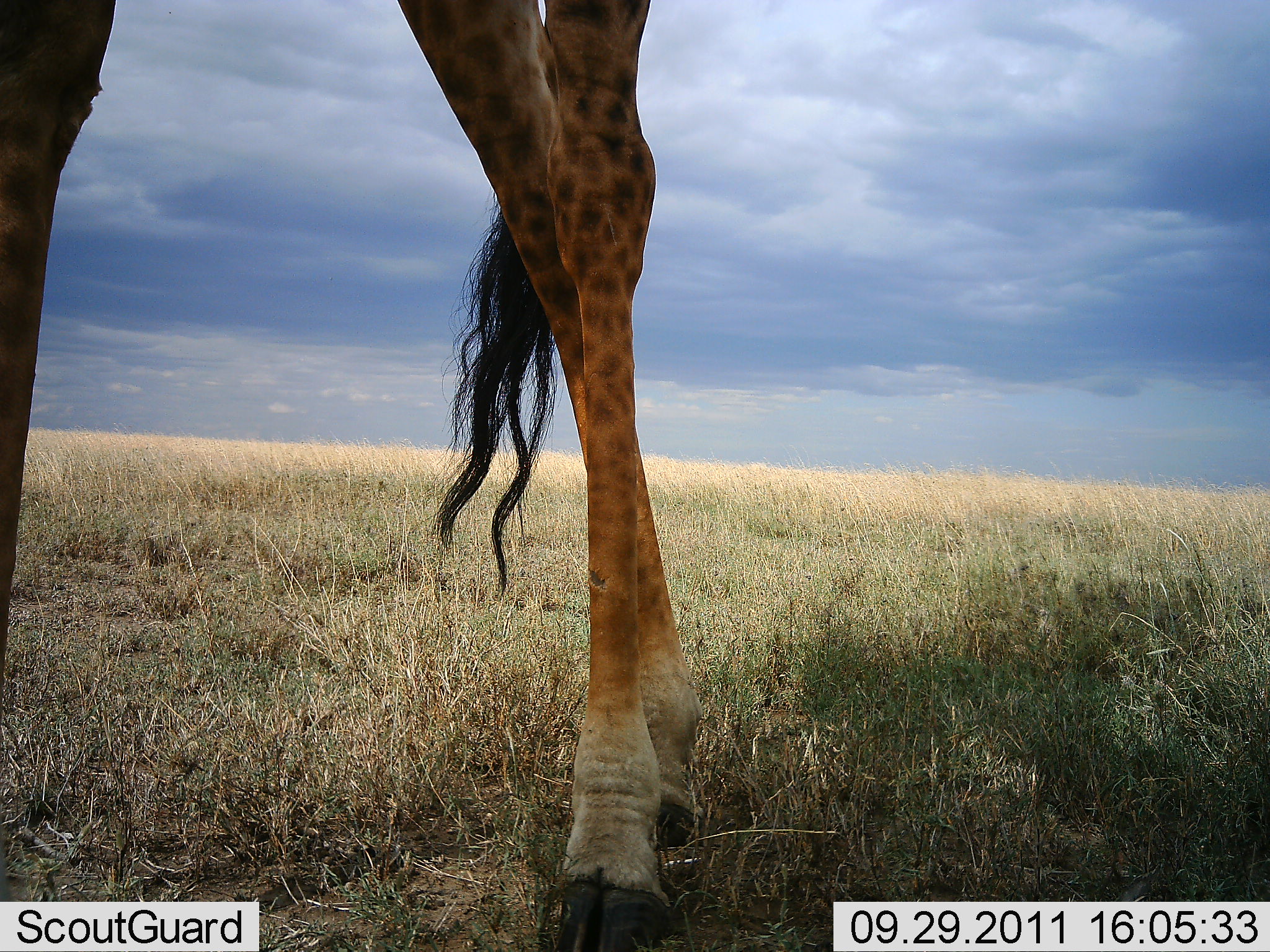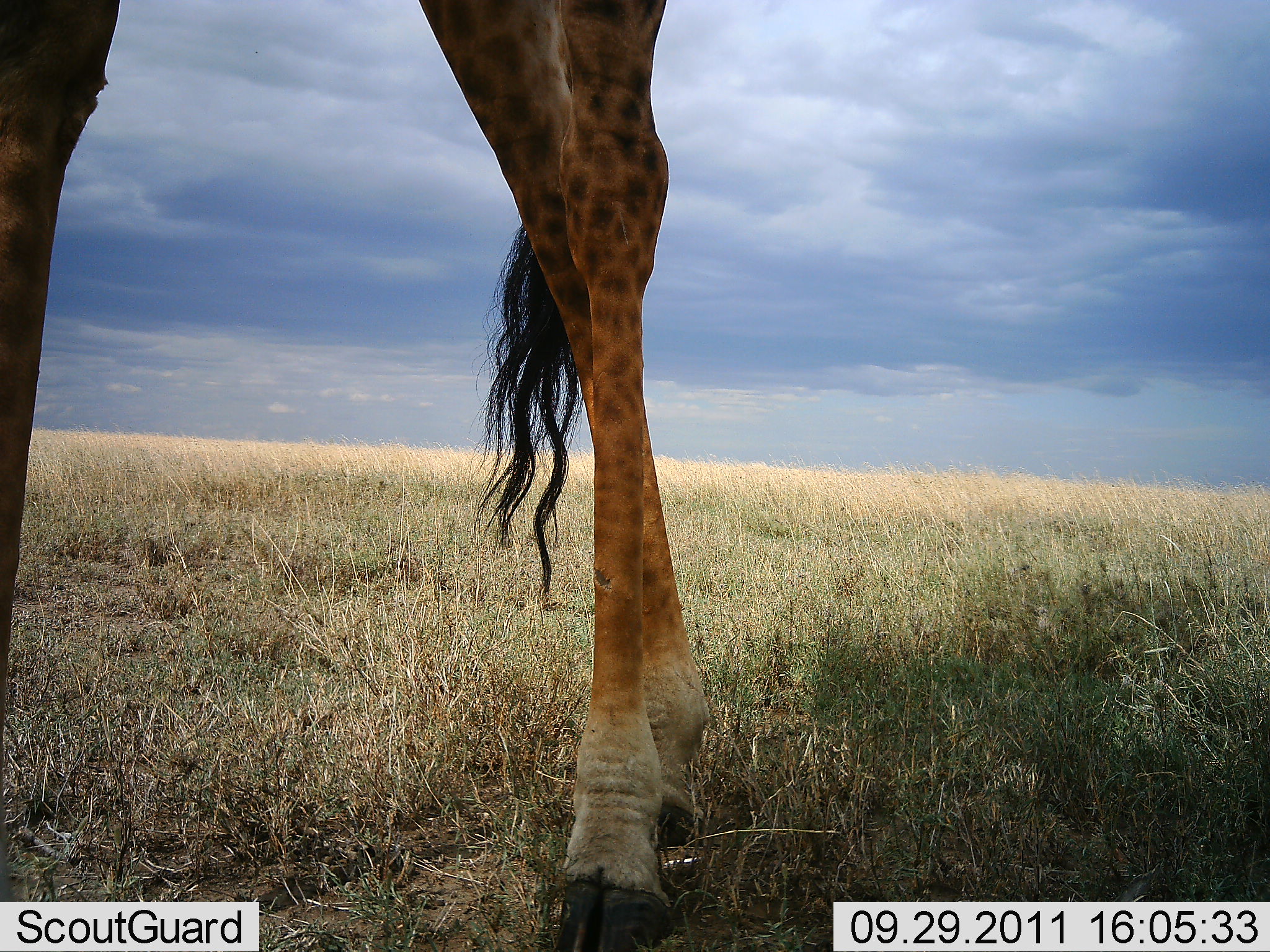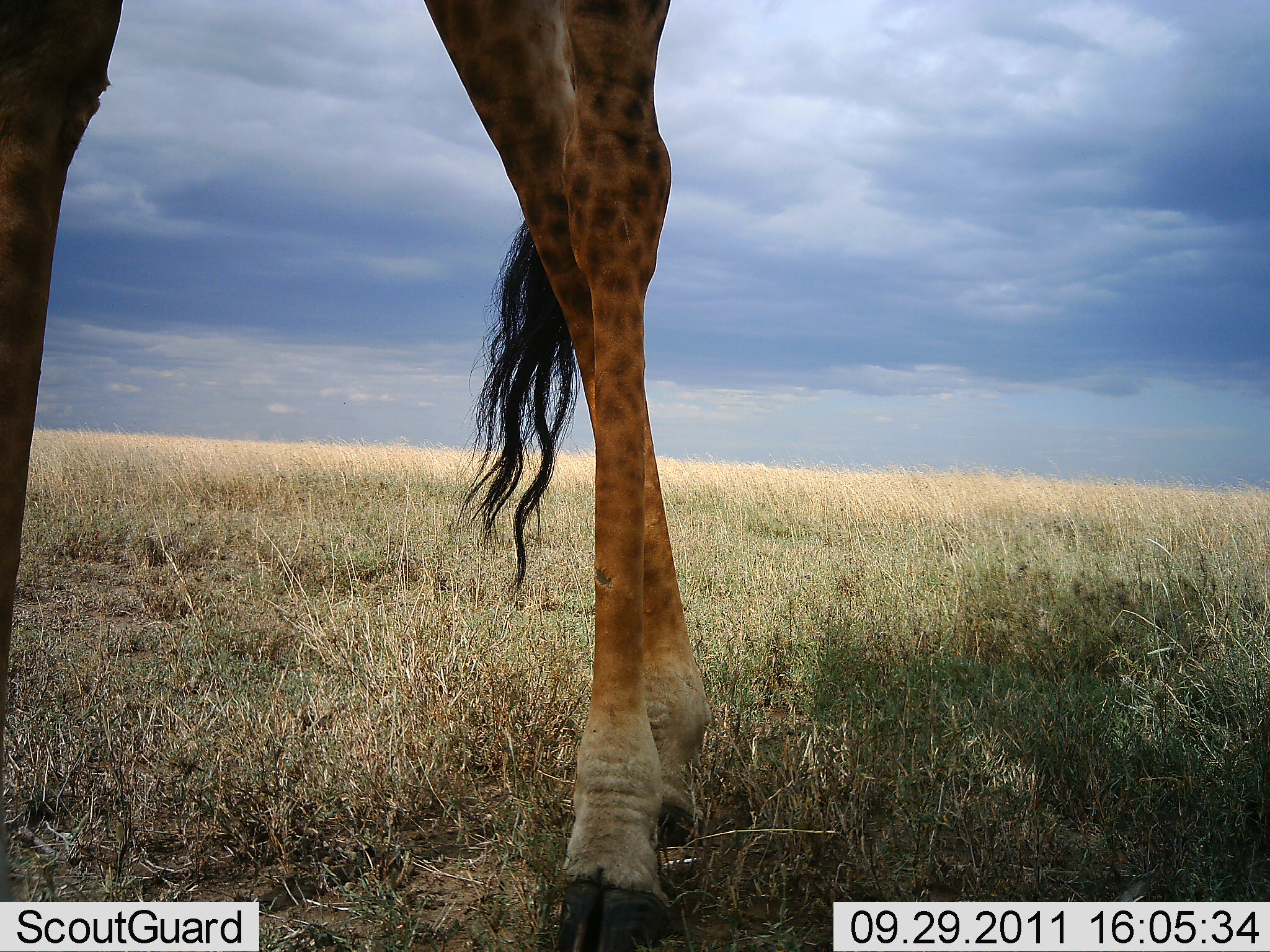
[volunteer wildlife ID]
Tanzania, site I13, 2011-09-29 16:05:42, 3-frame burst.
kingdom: Animalia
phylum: Chordata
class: Mammalia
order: Artiodactyla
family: Giraffidae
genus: Giraffa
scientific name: Giraffa camelopardalis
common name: giraffe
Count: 1.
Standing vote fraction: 90%.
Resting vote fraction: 0%.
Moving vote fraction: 0%.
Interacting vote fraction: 0%.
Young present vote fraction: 0%.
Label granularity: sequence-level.